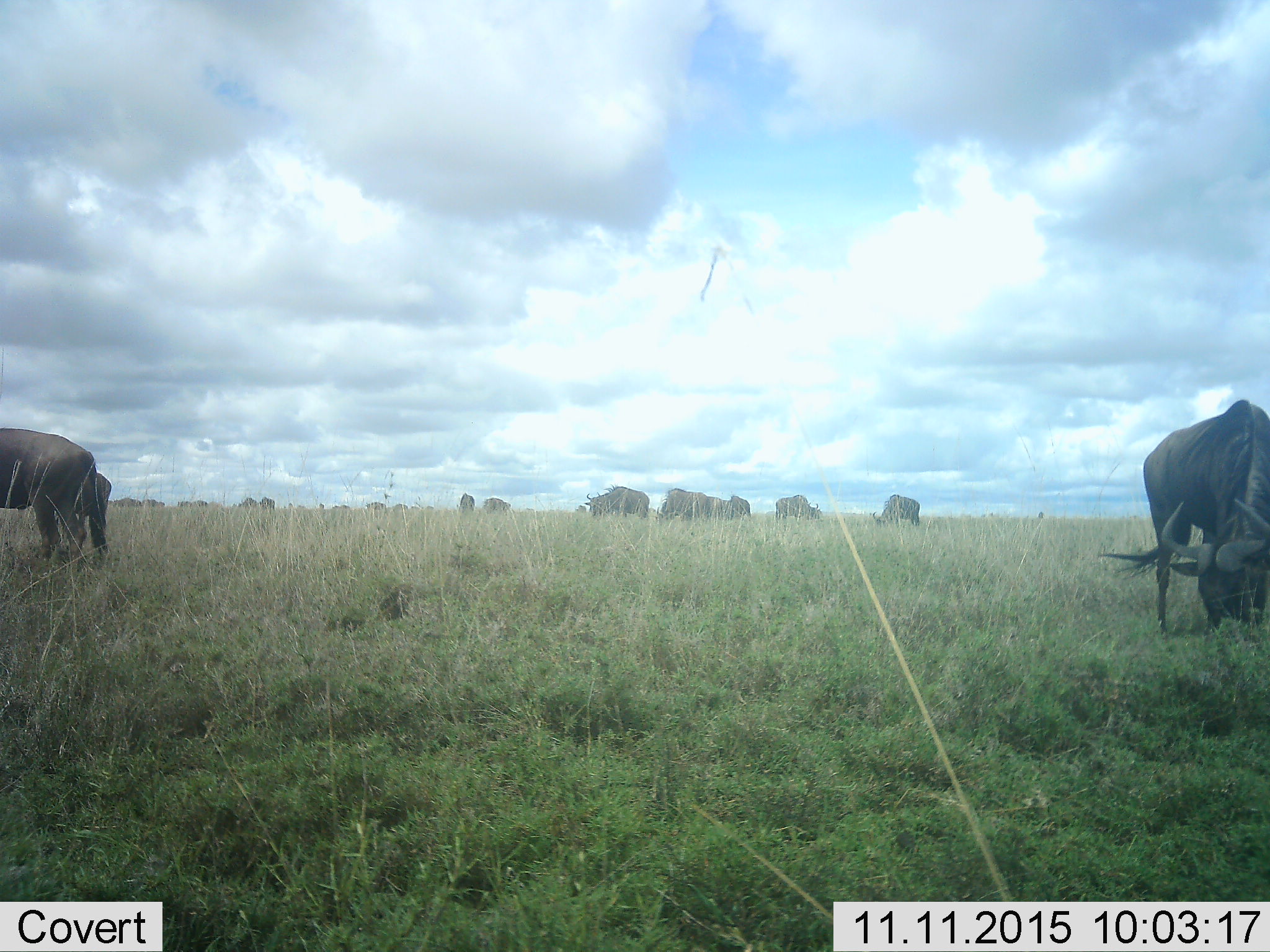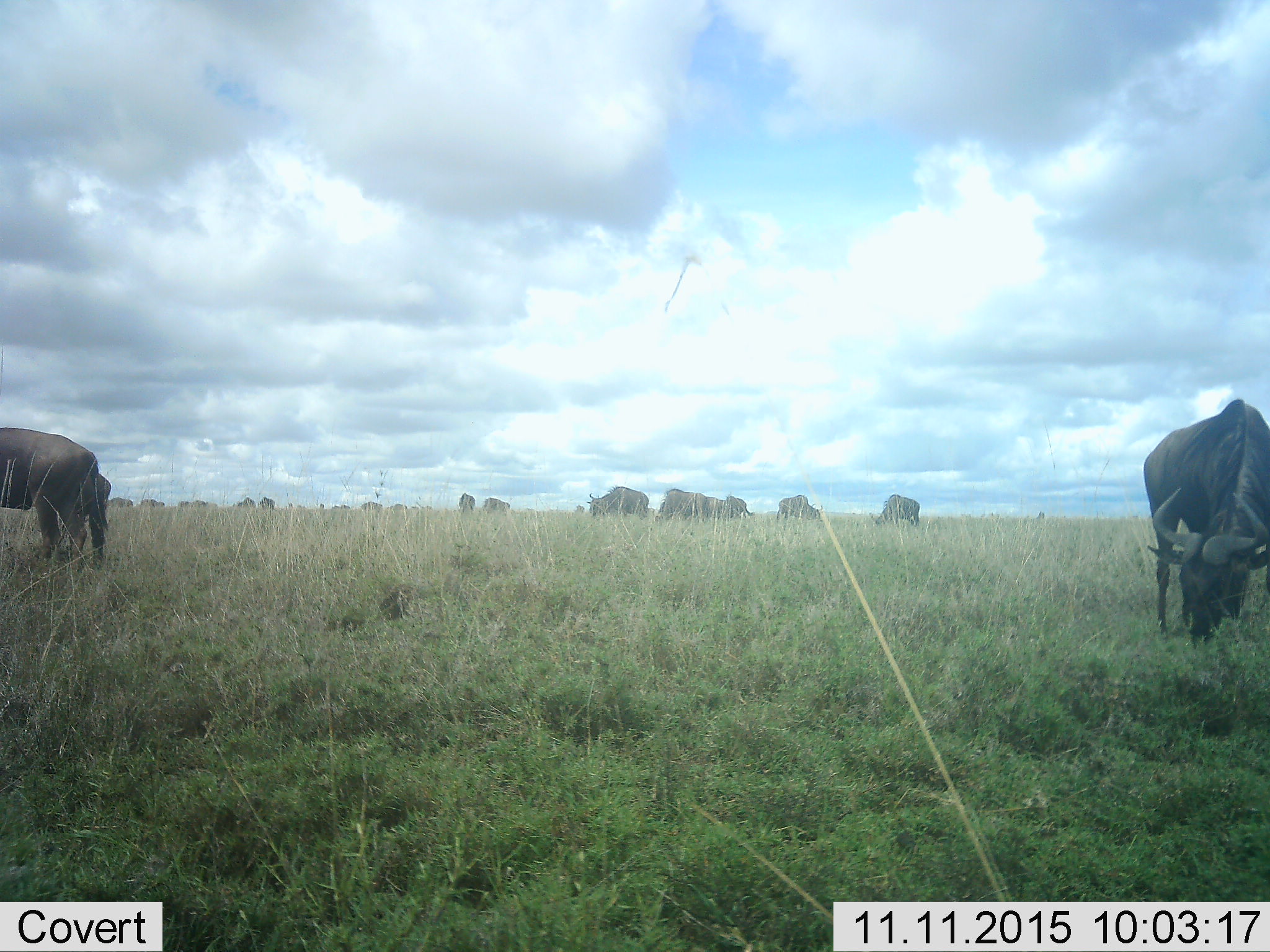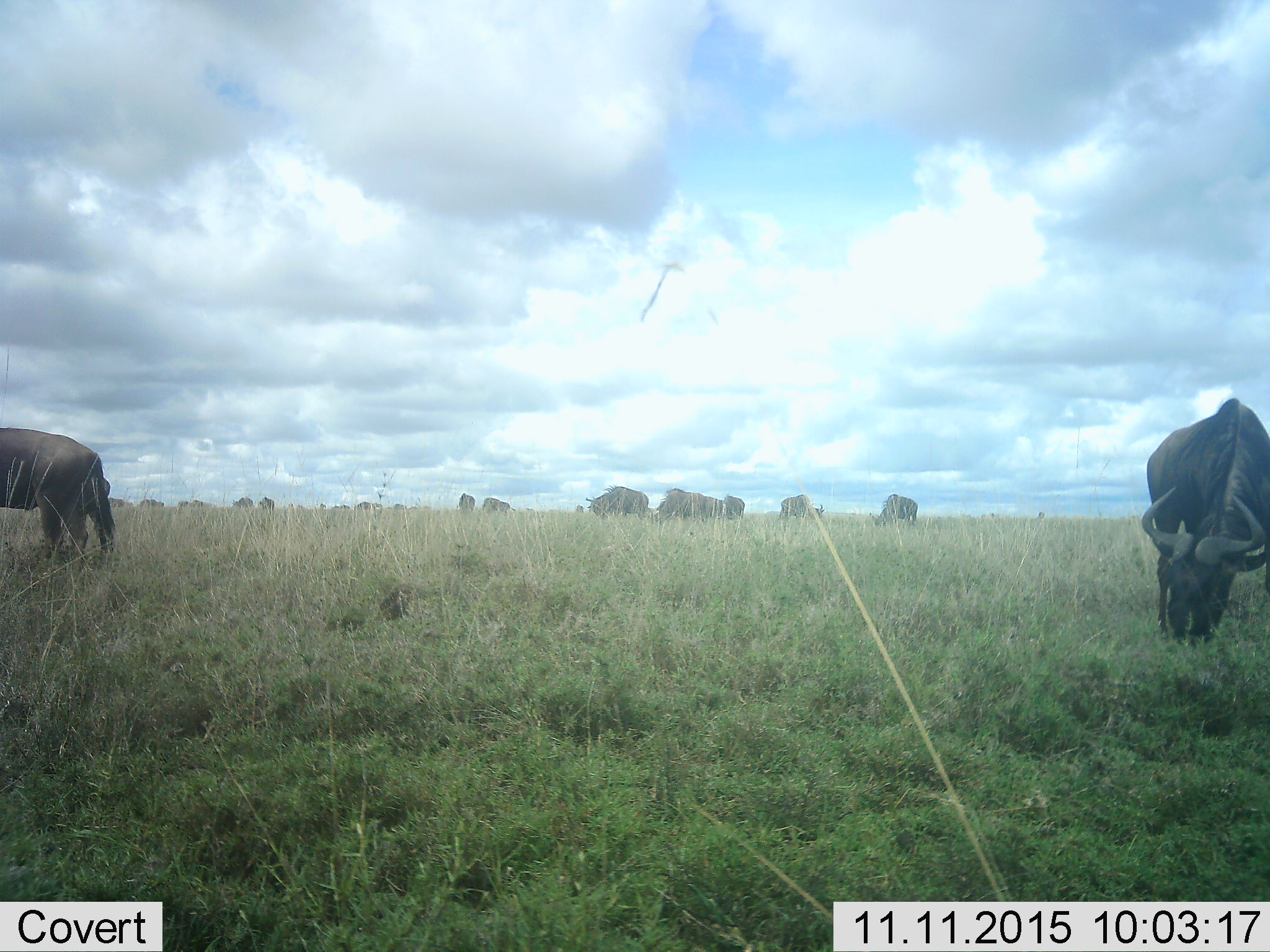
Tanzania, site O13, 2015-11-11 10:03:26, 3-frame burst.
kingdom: Animalia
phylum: Chordata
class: Mammalia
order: Artiodactyla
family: Bovidae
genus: Connochaetes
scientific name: Connochaetes taurinus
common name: blue wildebeest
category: wildebeest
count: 11-50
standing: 62%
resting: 0%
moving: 25%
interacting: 0%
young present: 0%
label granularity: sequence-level